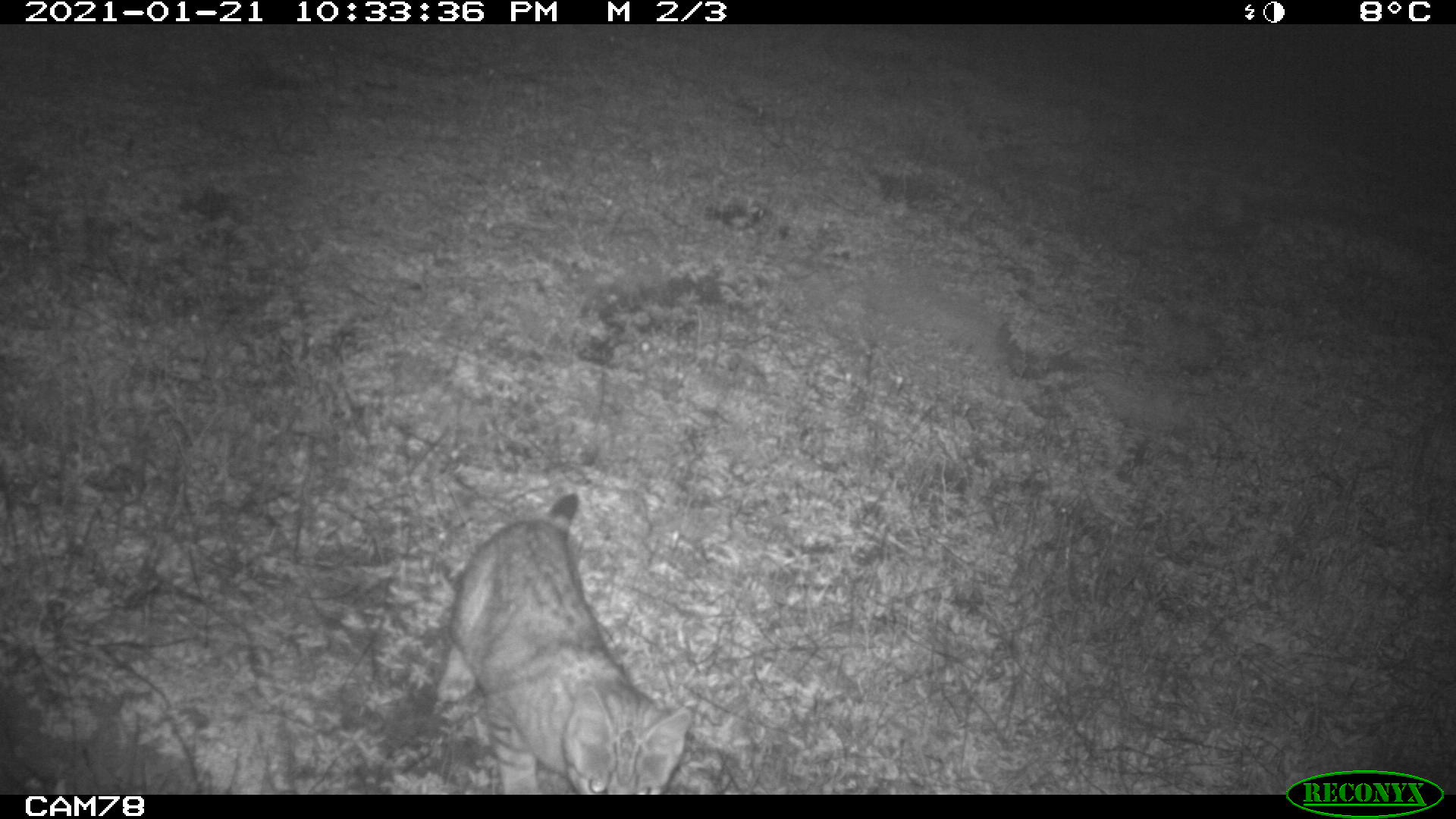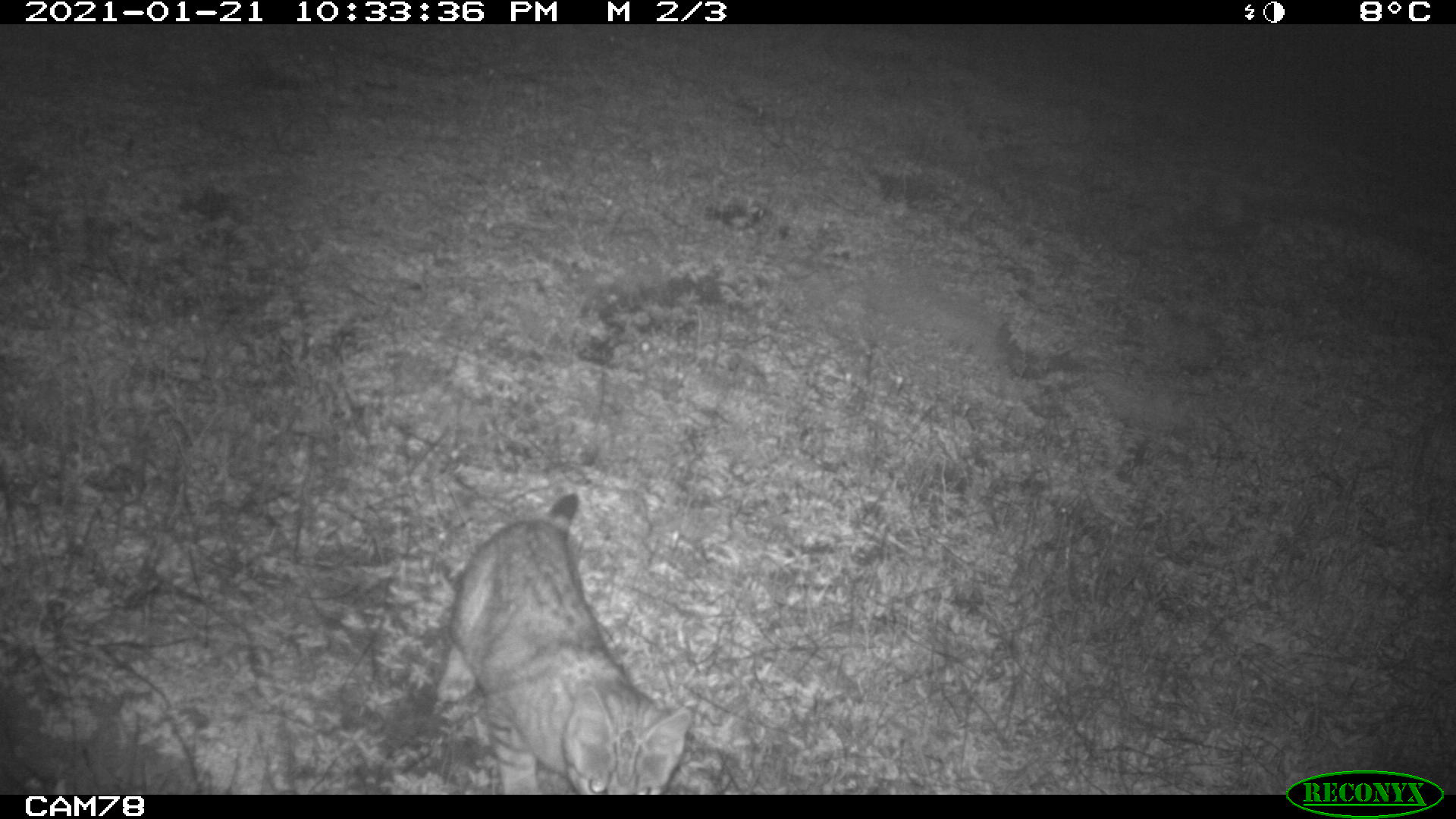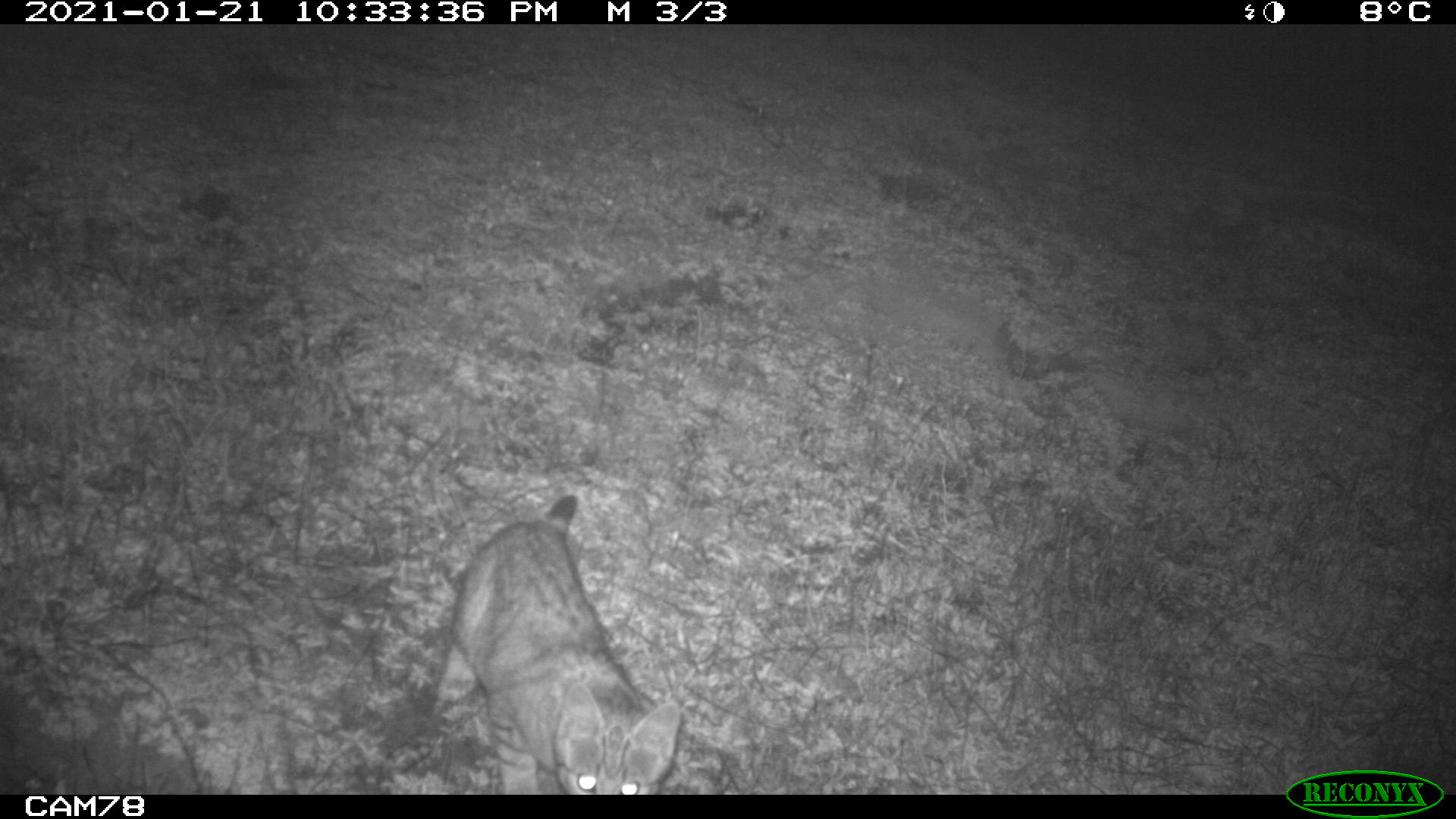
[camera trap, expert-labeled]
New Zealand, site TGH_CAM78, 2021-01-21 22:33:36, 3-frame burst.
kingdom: Animalia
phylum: Chordata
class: Mammalia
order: Carnivora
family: Felidae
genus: Felis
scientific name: Felis catus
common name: domestic cat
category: cat